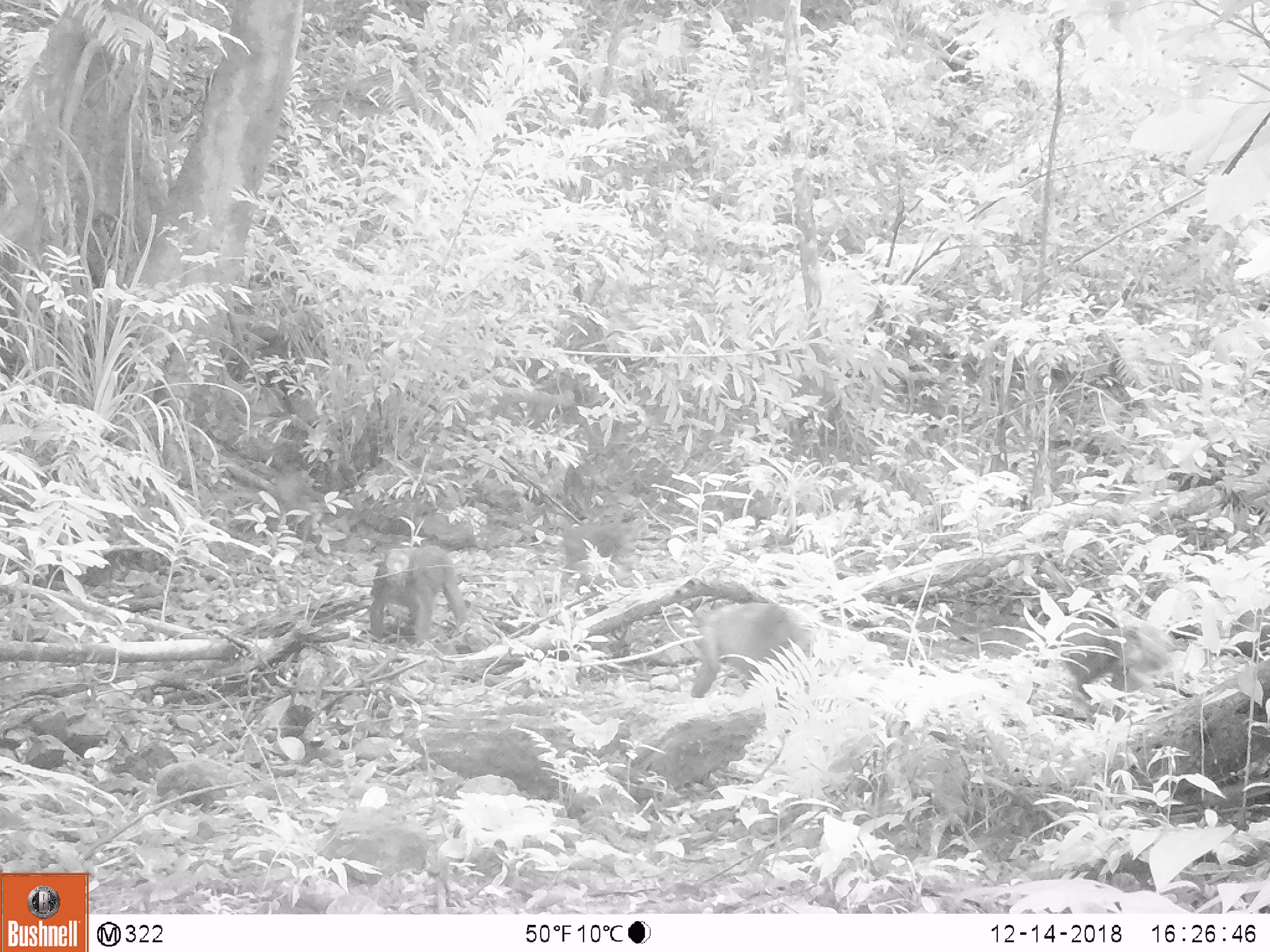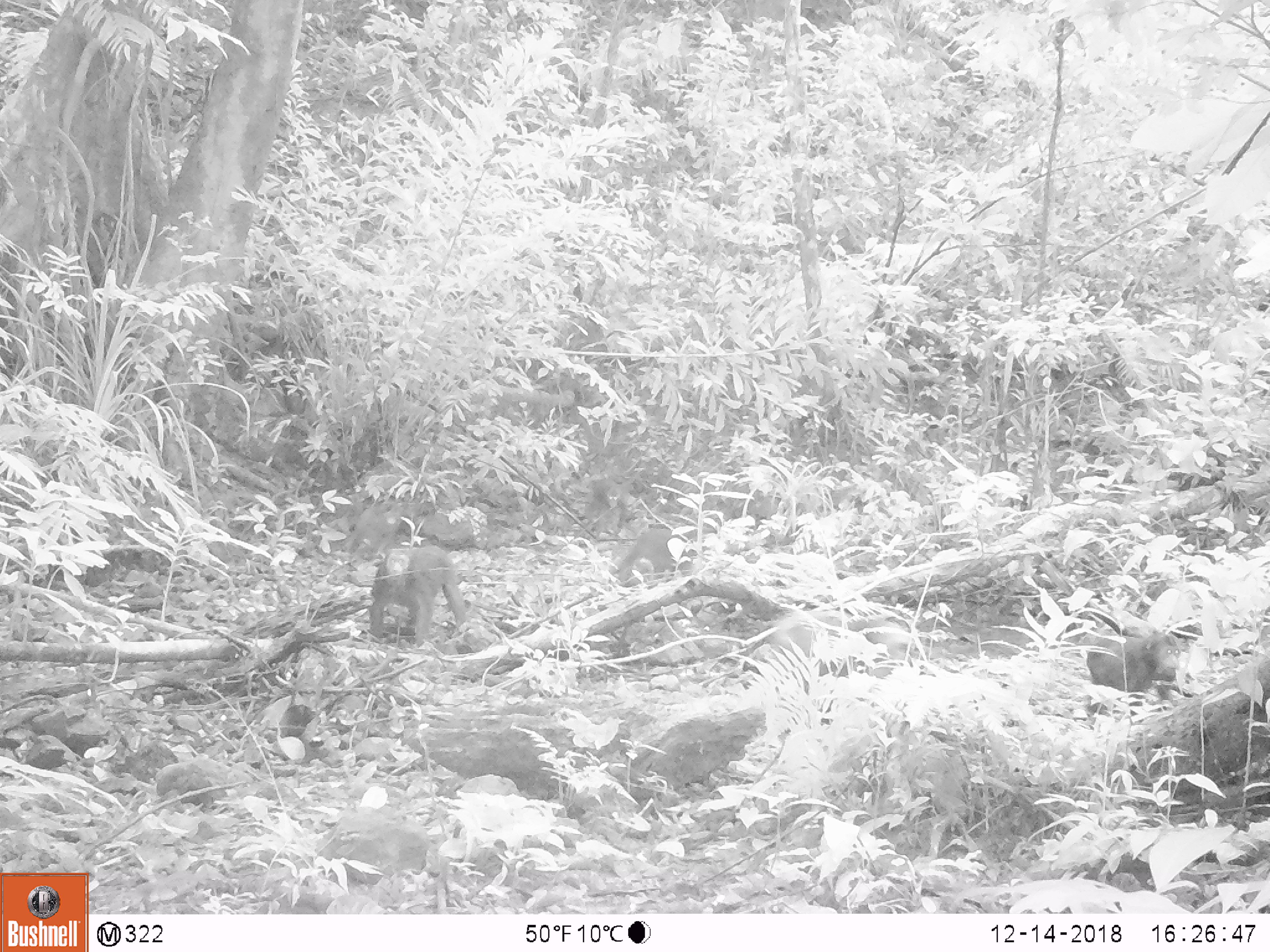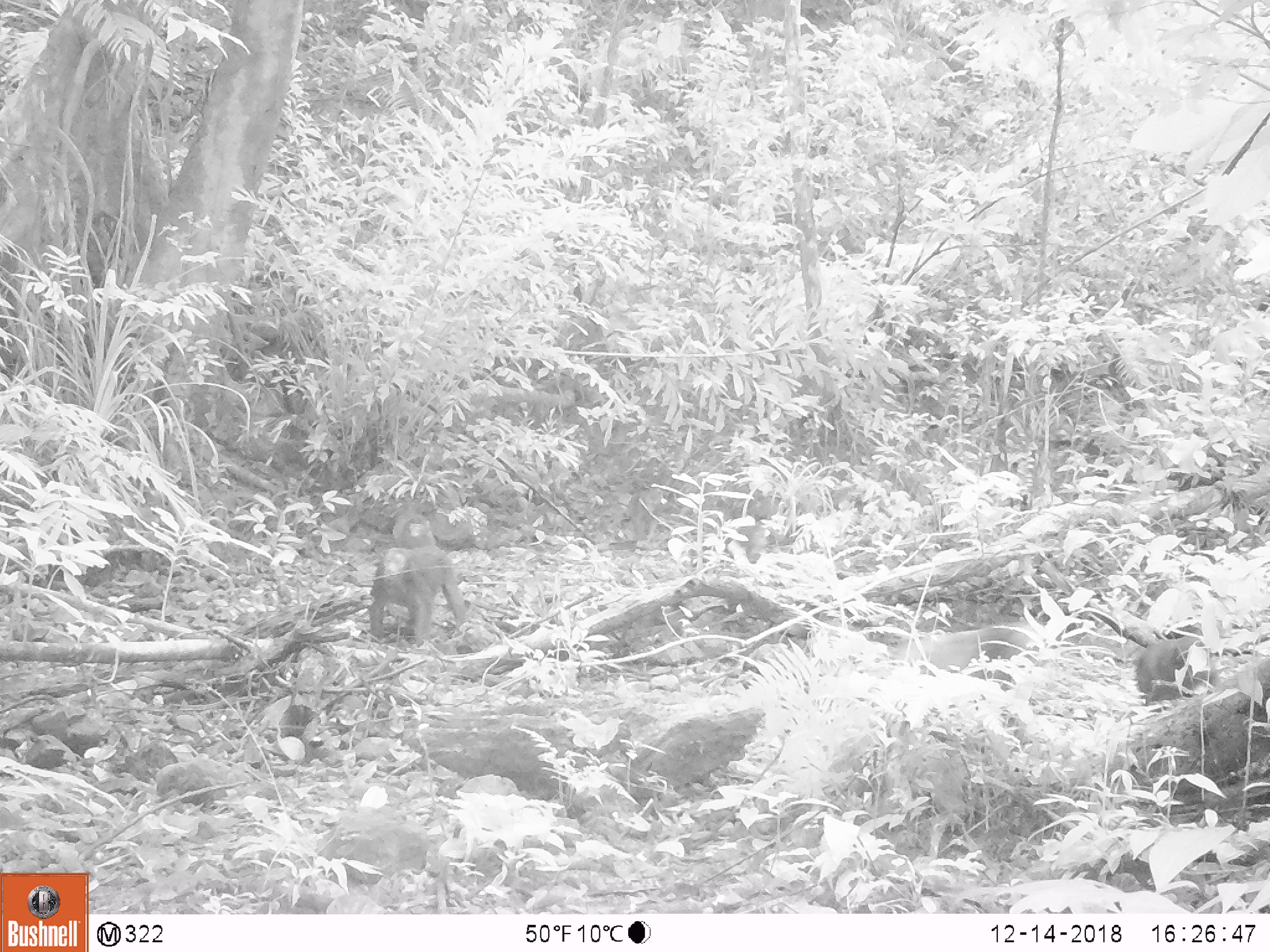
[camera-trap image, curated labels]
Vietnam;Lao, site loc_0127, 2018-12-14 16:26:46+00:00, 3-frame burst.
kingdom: Animalia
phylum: Chordata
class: Mammalia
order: Primates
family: Cercopithecidae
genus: Macaca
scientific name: Macaca arctoides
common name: stump-tailed macaque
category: stump tailed macaque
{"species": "stump tailed macaque (stump-tailed macaque) (Macaca arctoides)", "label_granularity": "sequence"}